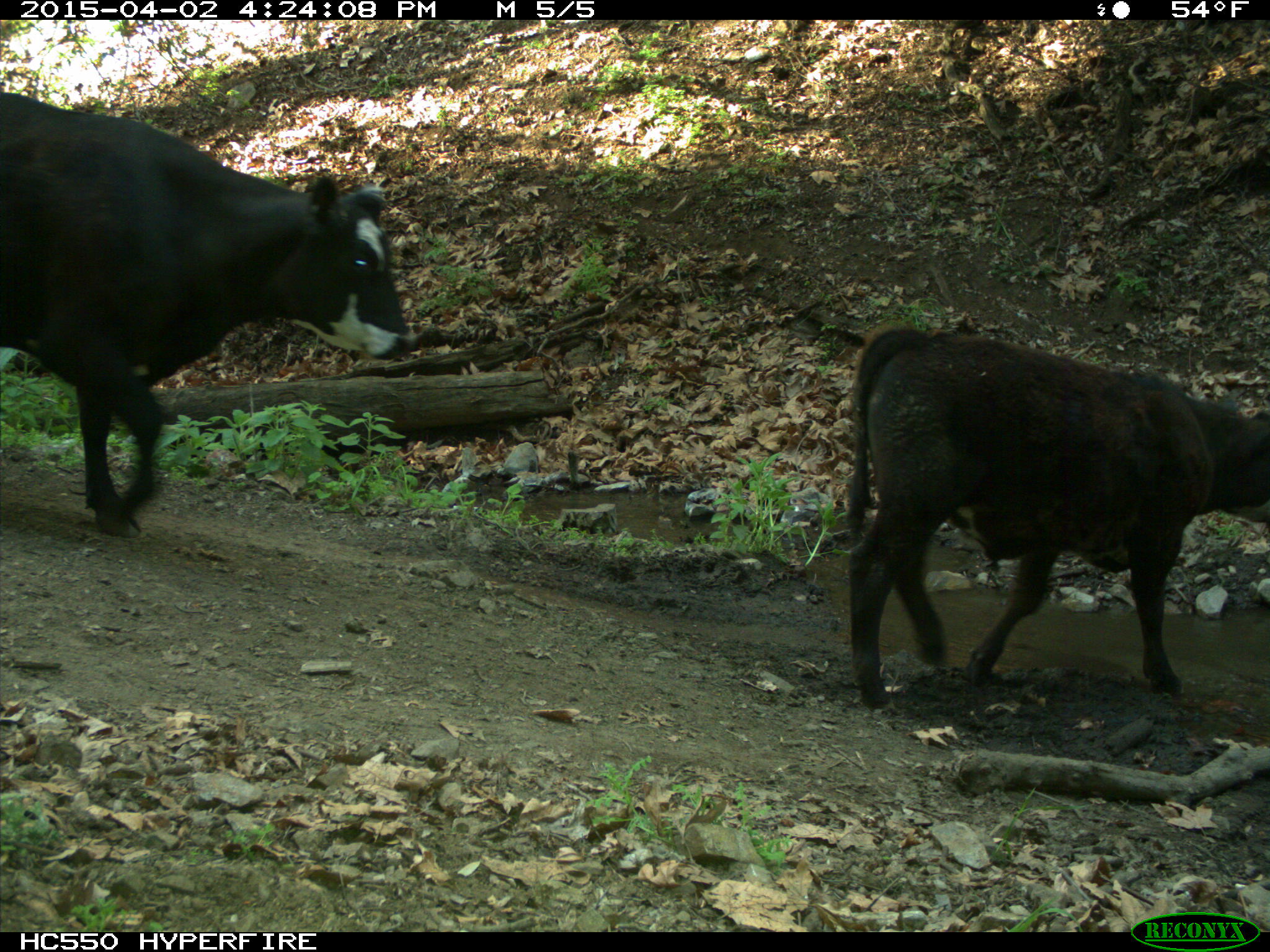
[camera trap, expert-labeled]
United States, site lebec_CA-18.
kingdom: Animalia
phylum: Chordata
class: Mammalia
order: Artiodactyla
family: Bovidae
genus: Bos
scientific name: Bos taurus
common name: domestic cow